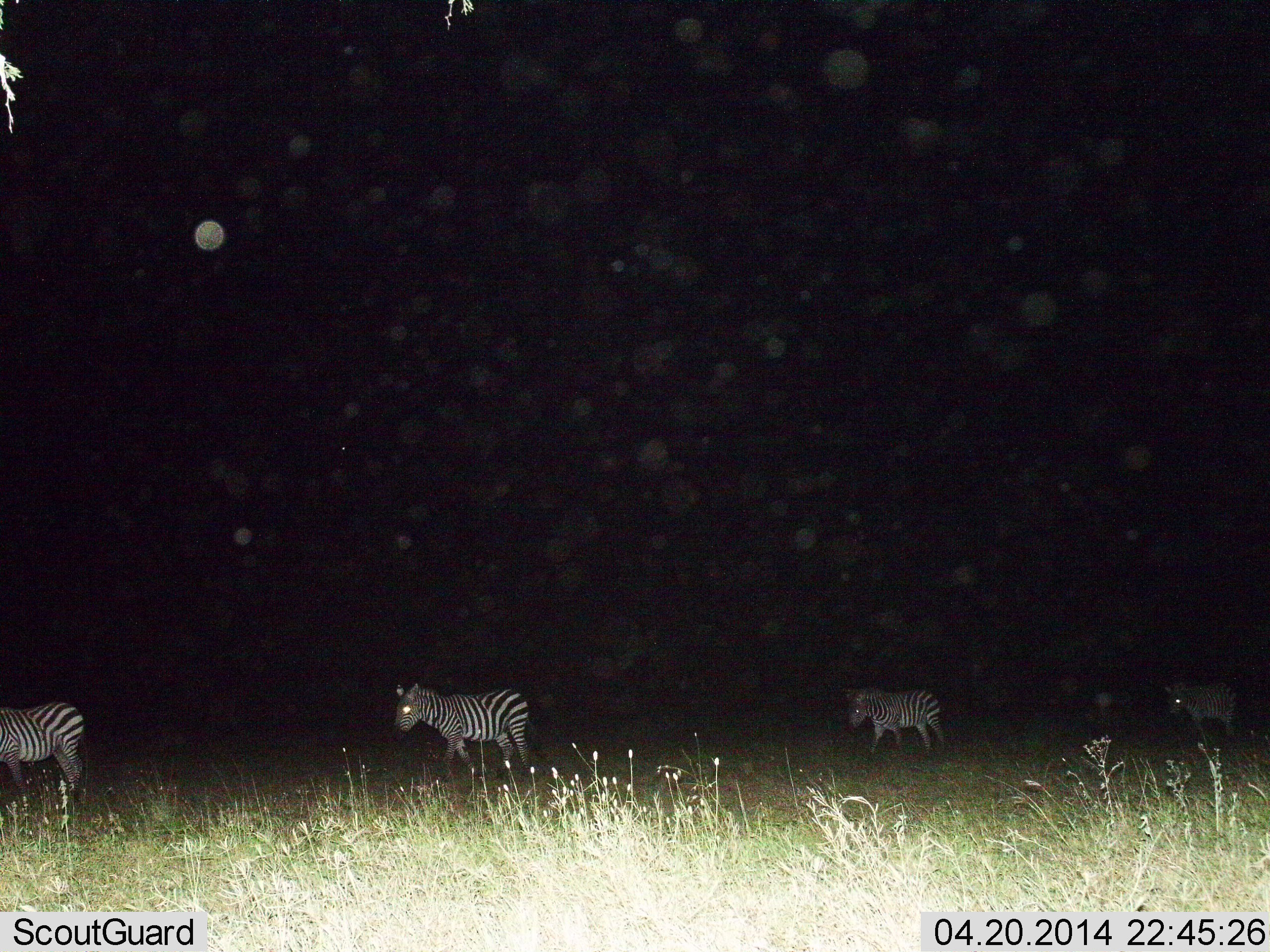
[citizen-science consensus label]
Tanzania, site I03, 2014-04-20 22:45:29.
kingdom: Animalia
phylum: Chordata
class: Mammalia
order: Perissodactyla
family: Equidae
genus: Equus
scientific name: Equus quagga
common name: plains zebra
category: zebra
Zebra (plains zebra) (Equus quagga), count 4. Behavior (volunteer vote fractions): standing 10%, resting 0%, moving 100%, interacting 0%. Young present (vote fraction): 0%. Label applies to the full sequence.